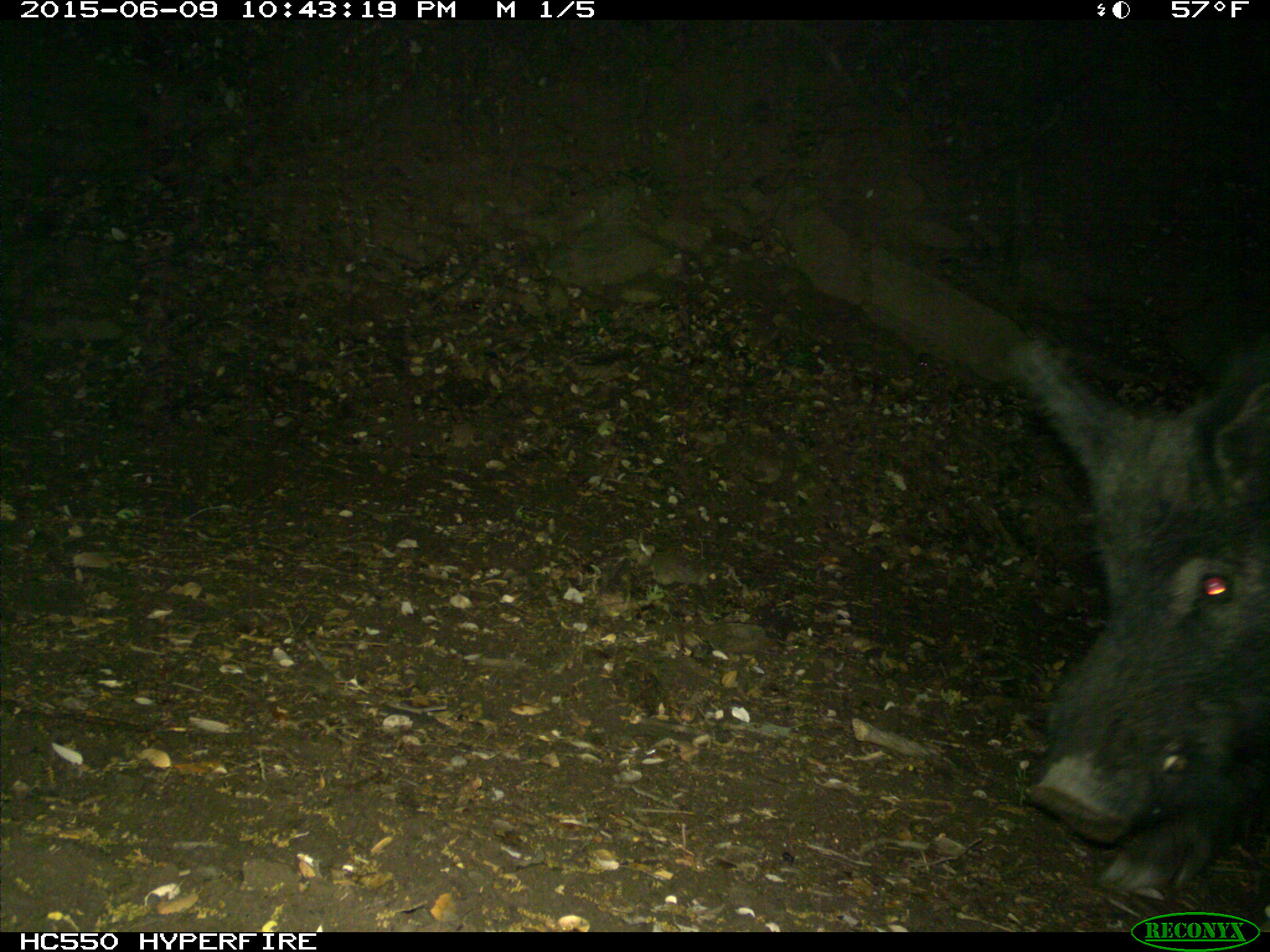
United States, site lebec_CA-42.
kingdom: Animalia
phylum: Chordata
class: Mammalia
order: Artiodactyla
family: Suidae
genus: Sus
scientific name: Sus scrofa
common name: wild boar